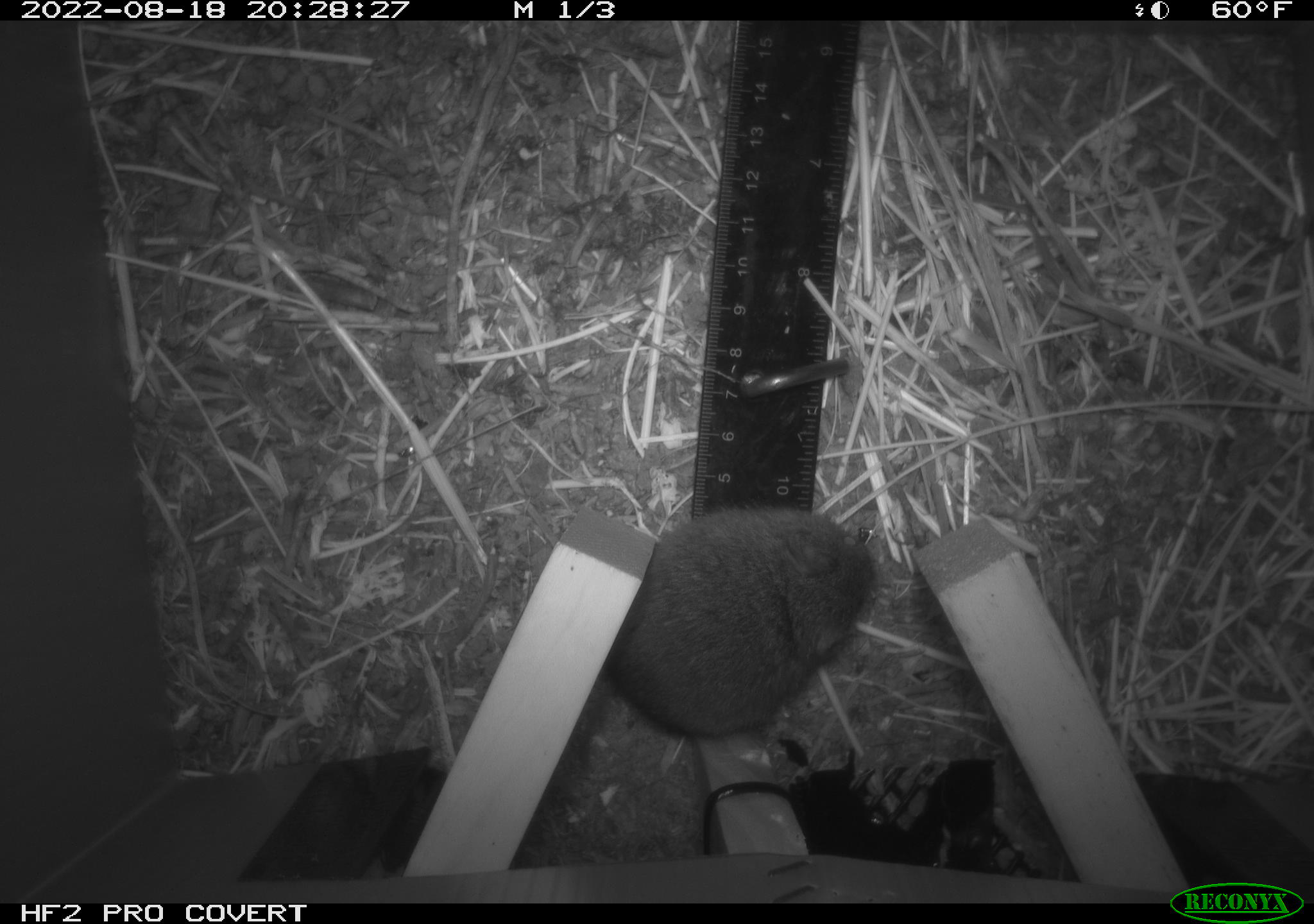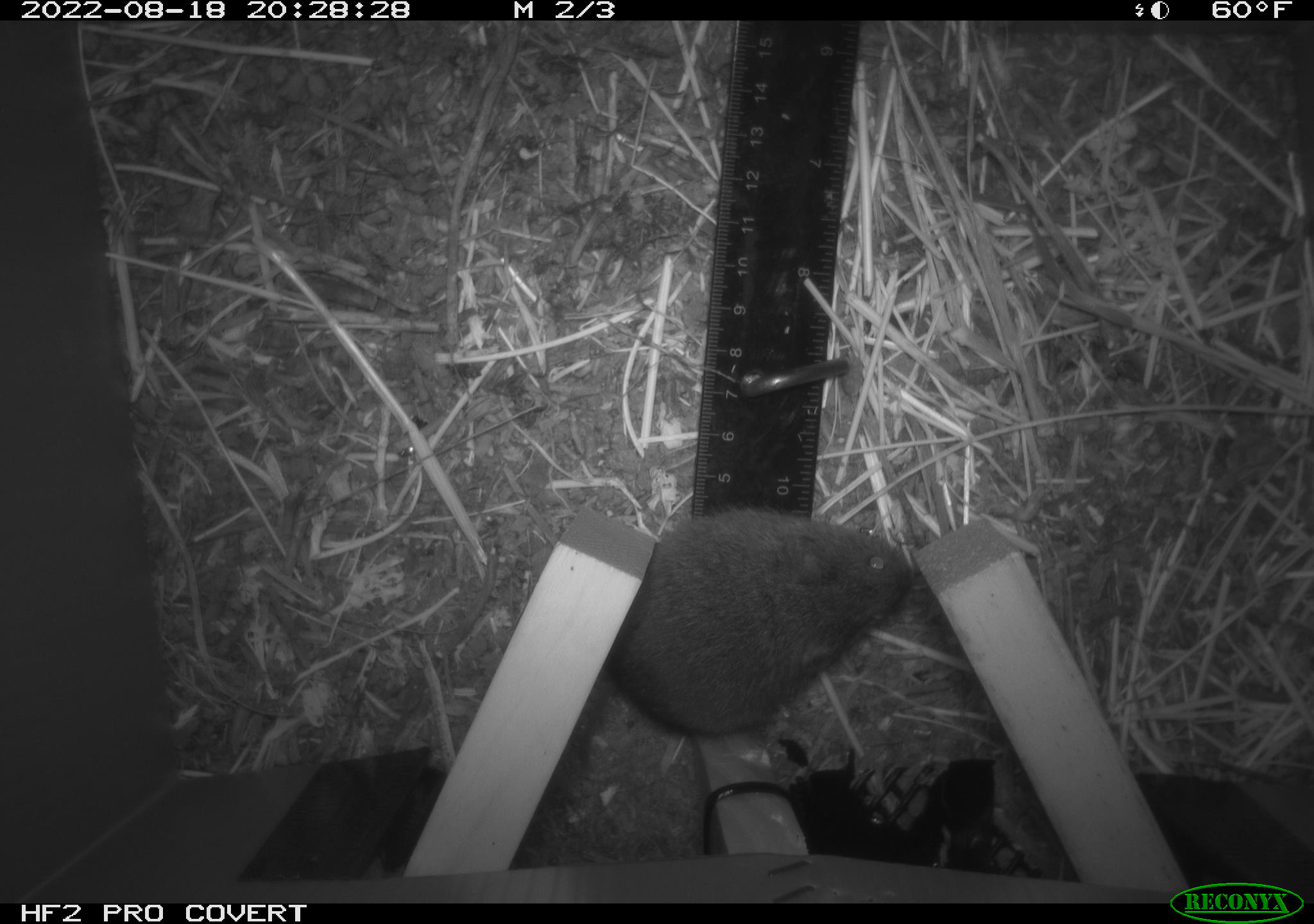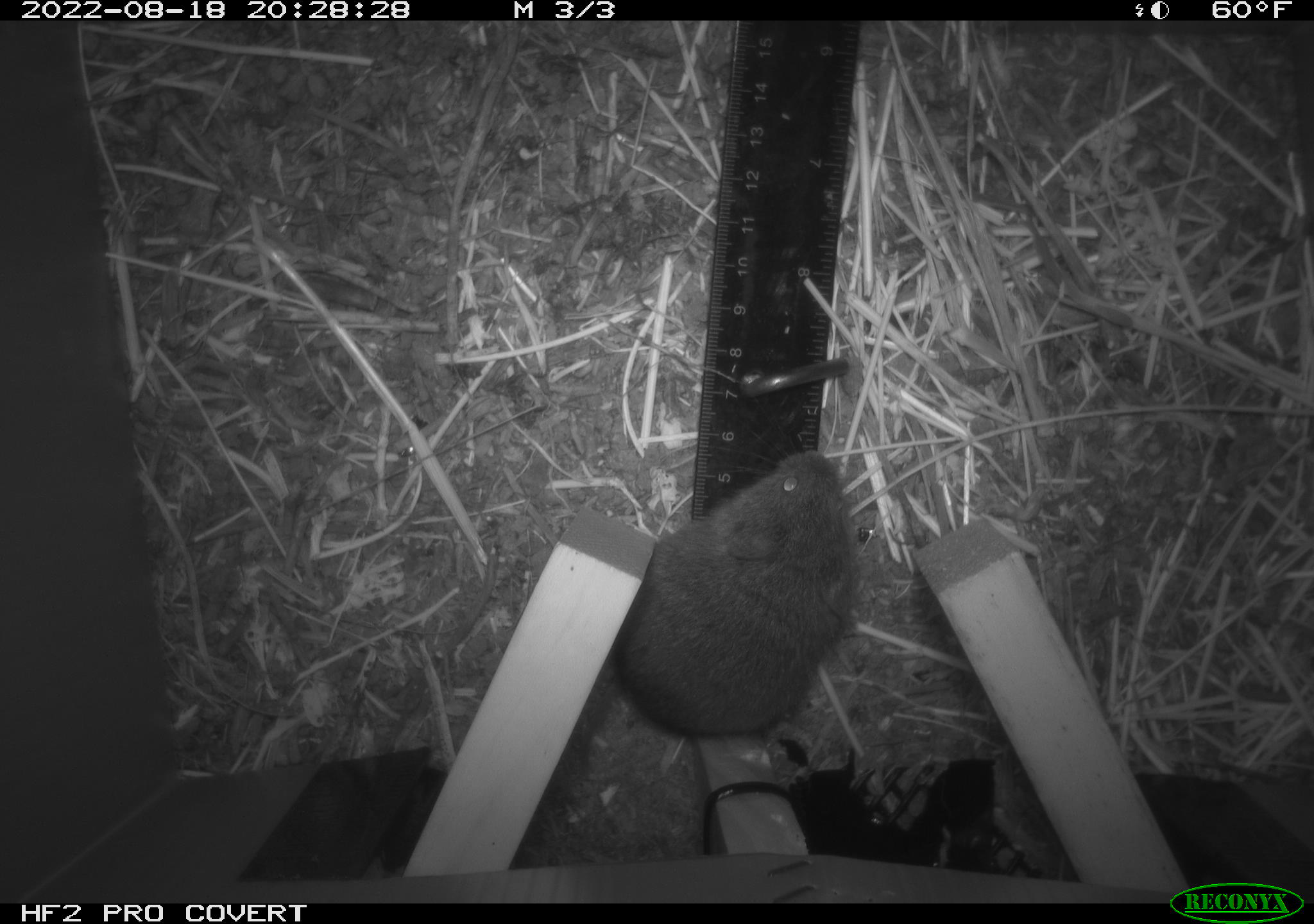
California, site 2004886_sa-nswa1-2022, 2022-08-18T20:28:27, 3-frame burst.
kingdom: Animalia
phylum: Chordata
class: Mammalia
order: Rodentia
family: Cricetidae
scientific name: Cricetidae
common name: hamsters, voles, lemmings, and allies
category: cricetidae family